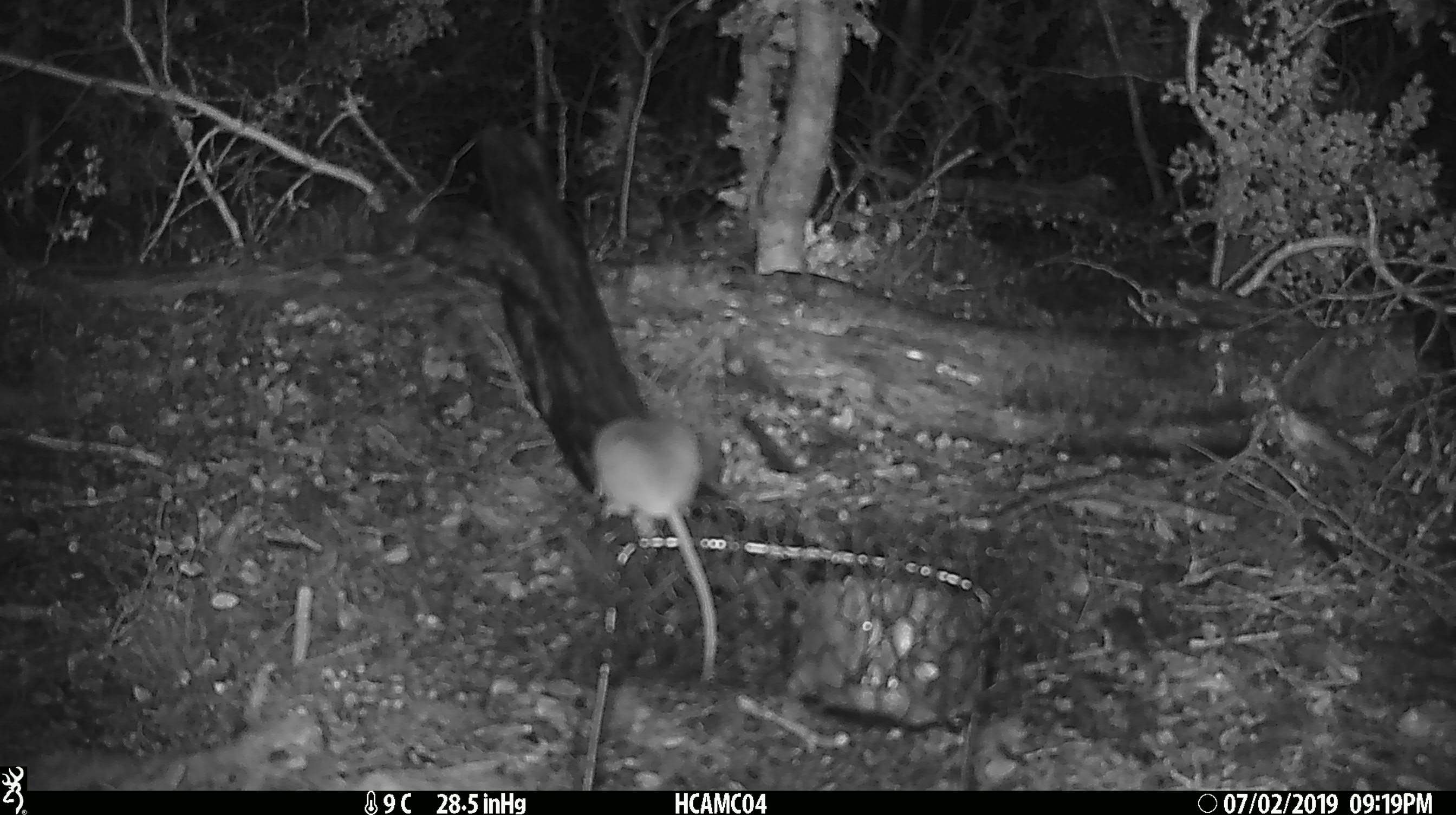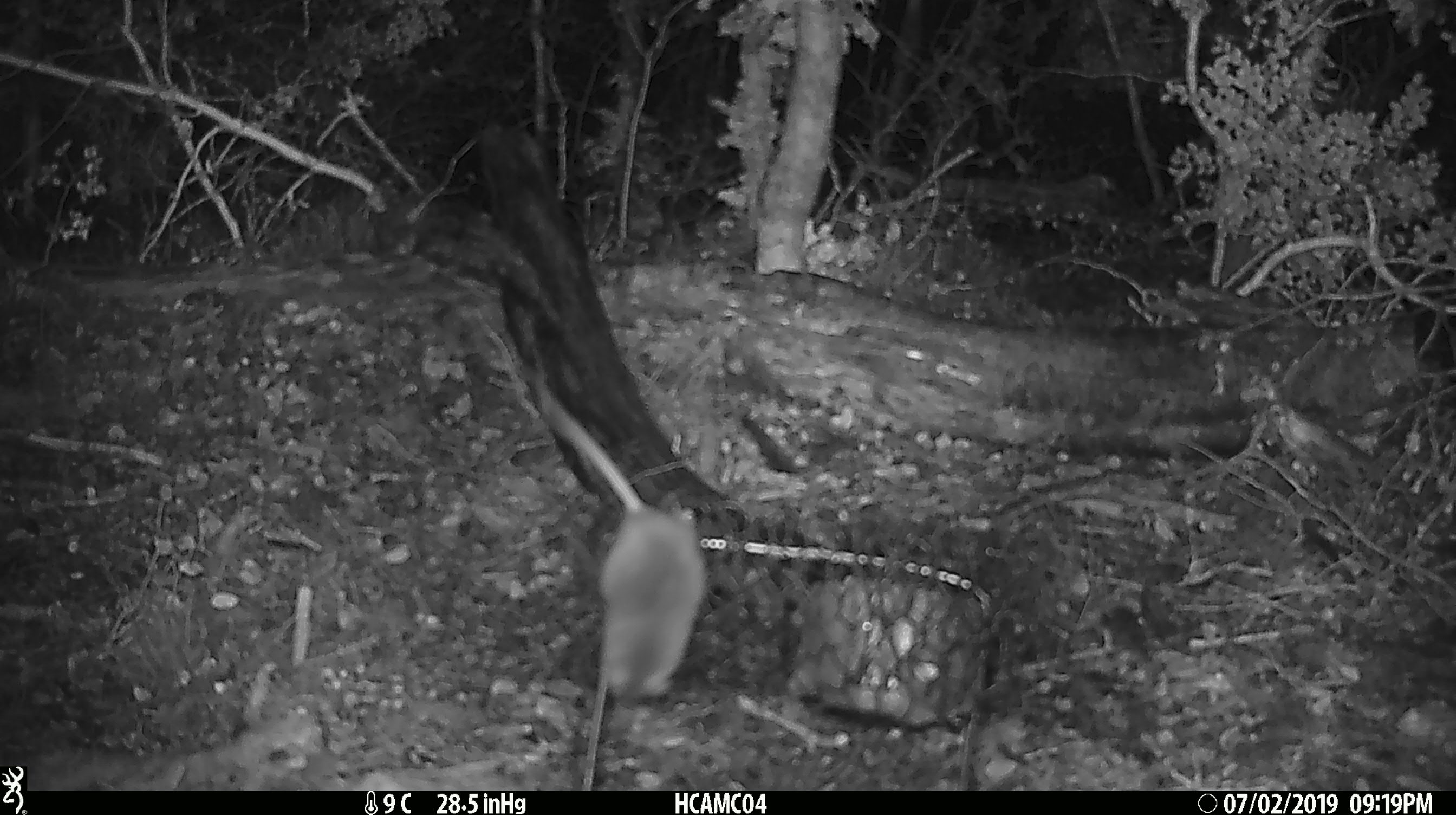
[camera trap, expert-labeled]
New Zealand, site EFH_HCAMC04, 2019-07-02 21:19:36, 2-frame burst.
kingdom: Animalia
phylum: Chordata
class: Mammalia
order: Rodentia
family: Muridae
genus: Mus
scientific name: Mus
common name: mouse